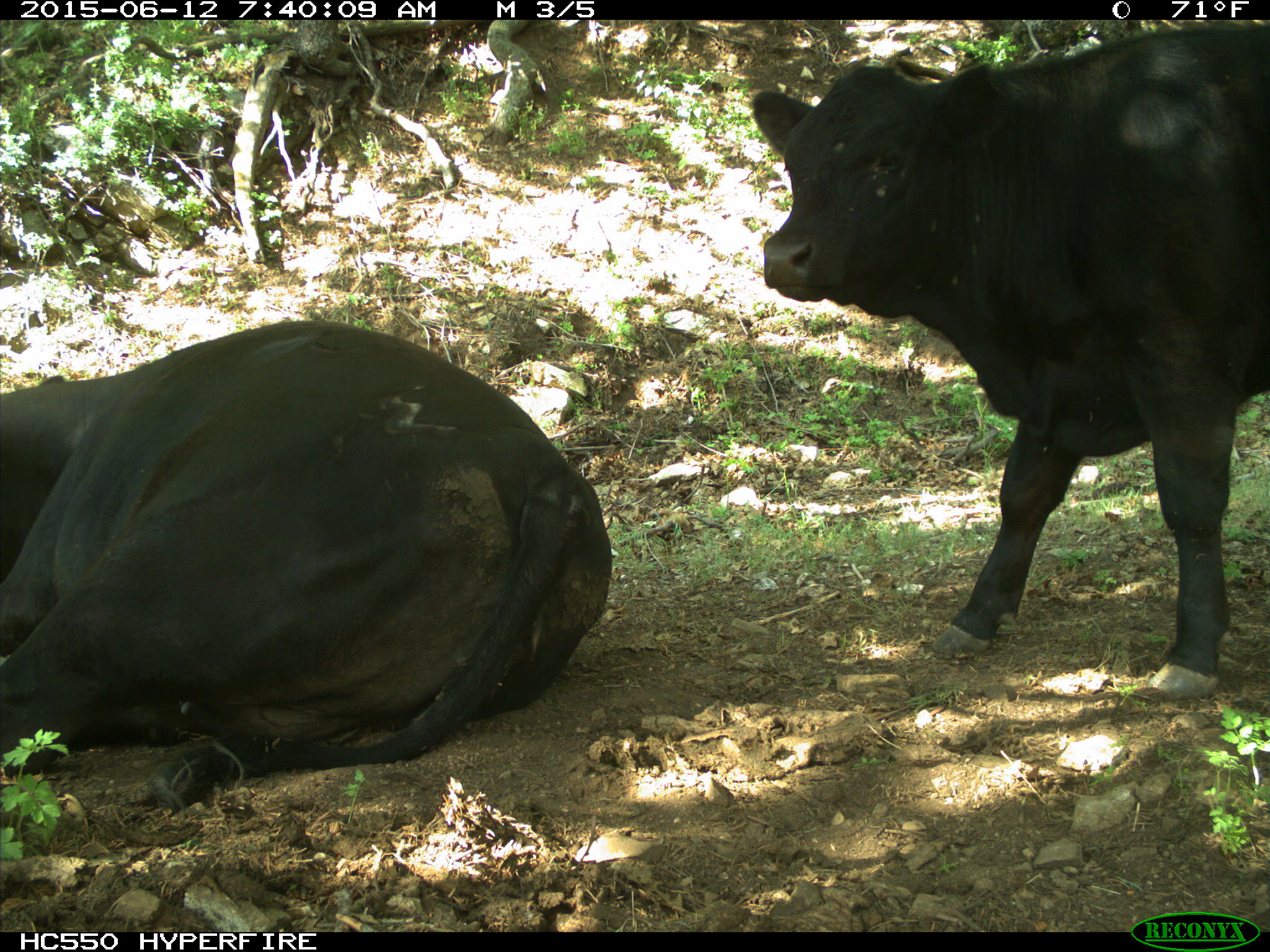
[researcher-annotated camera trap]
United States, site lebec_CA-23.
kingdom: Animalia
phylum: Chordata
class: Mammalia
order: Artiodactyla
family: Bovidae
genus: Bos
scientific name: Bos taurus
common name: domestic cow